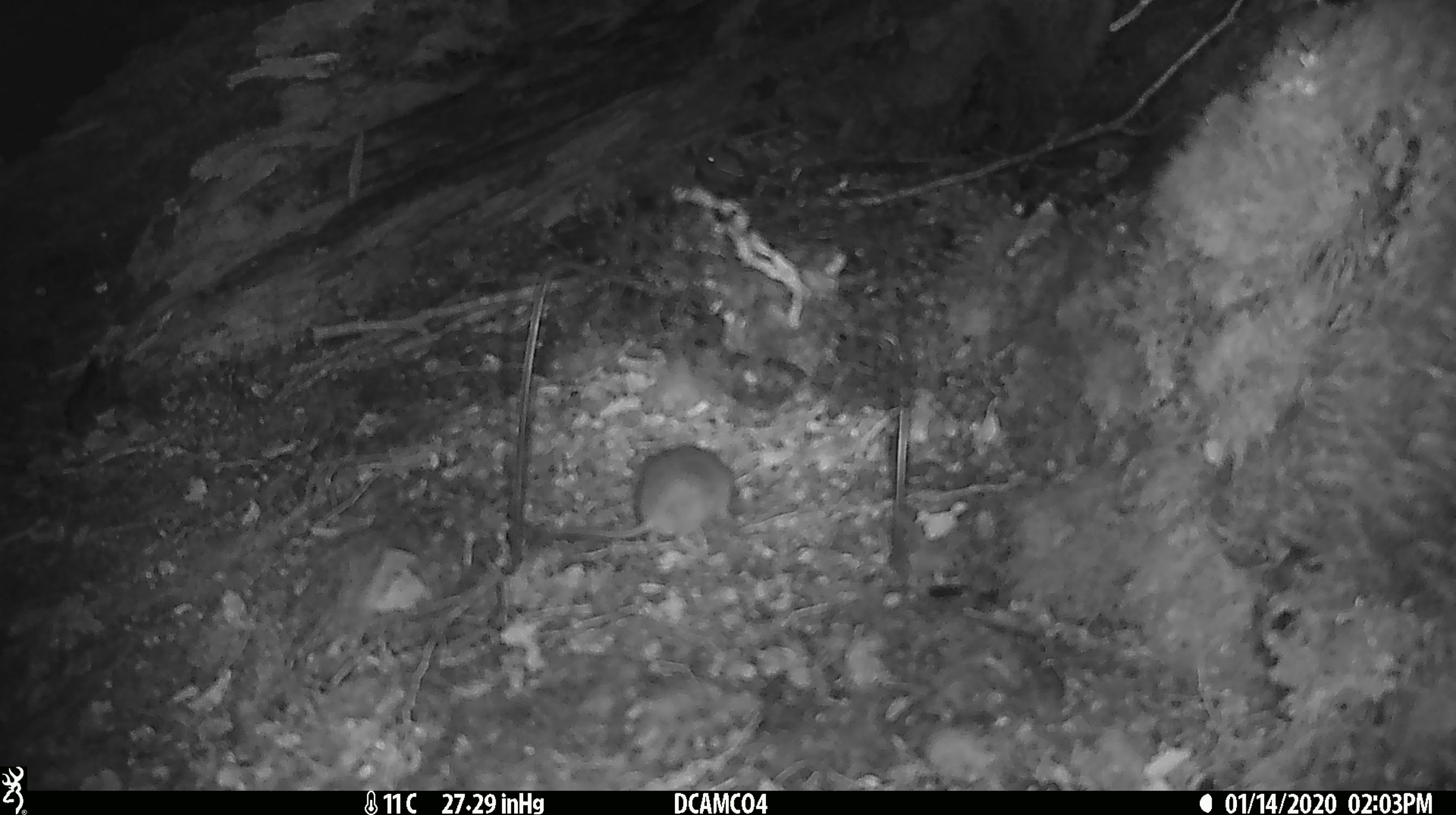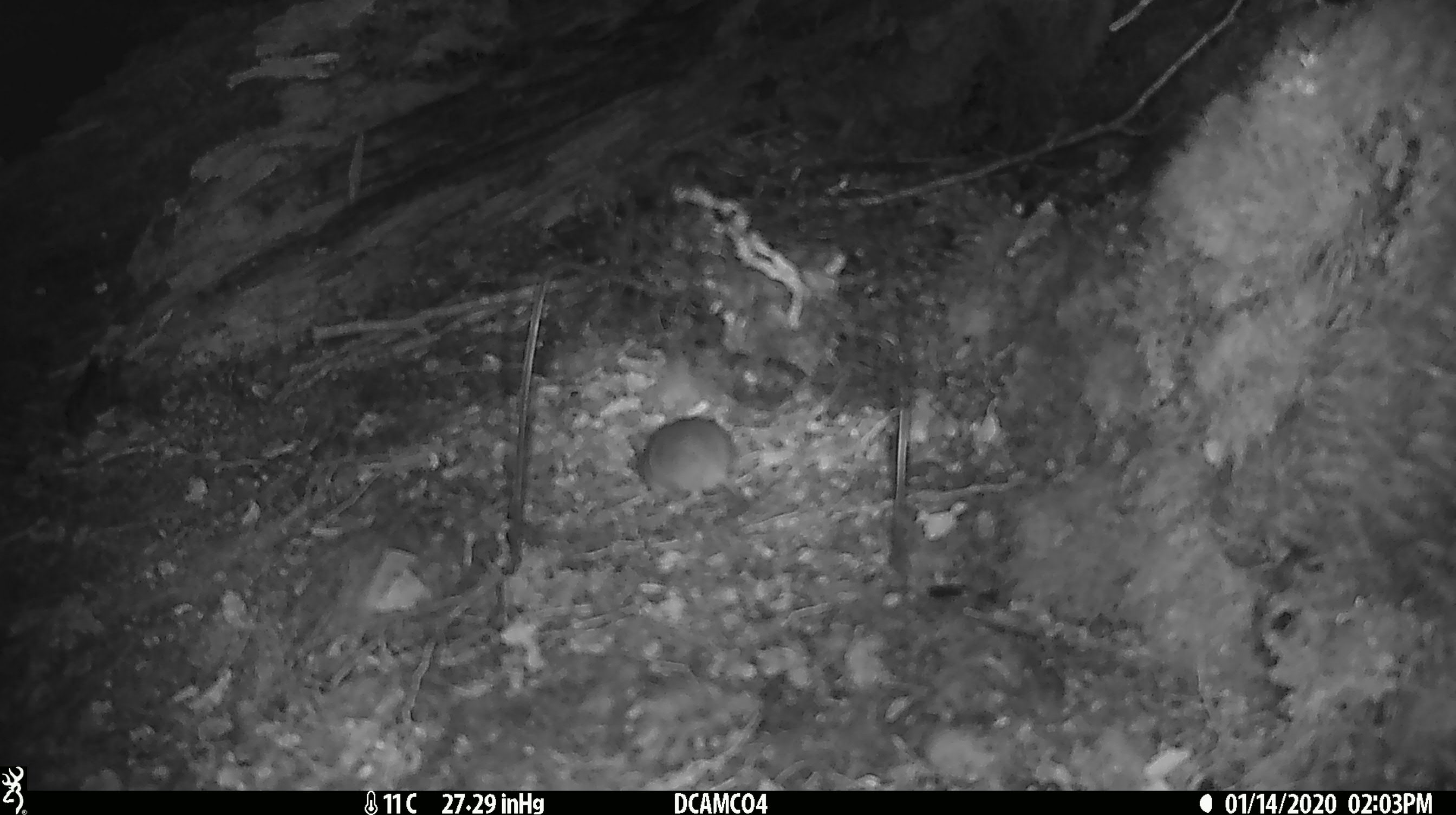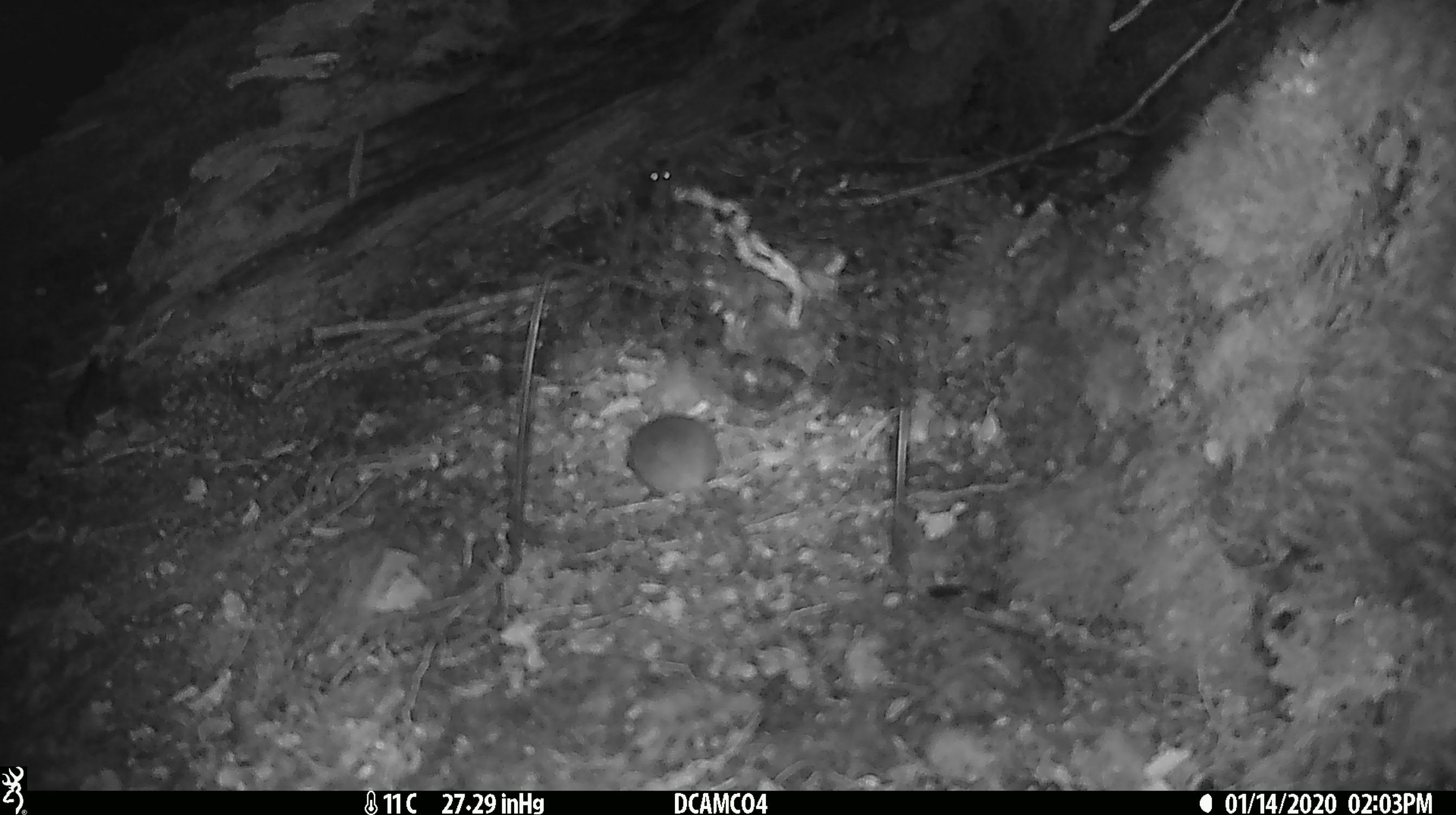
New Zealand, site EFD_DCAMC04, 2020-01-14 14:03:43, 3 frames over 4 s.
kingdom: Animalia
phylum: Chordata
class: Mammalia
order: Rodentia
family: Muridae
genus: Mus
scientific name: Mus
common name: mouse